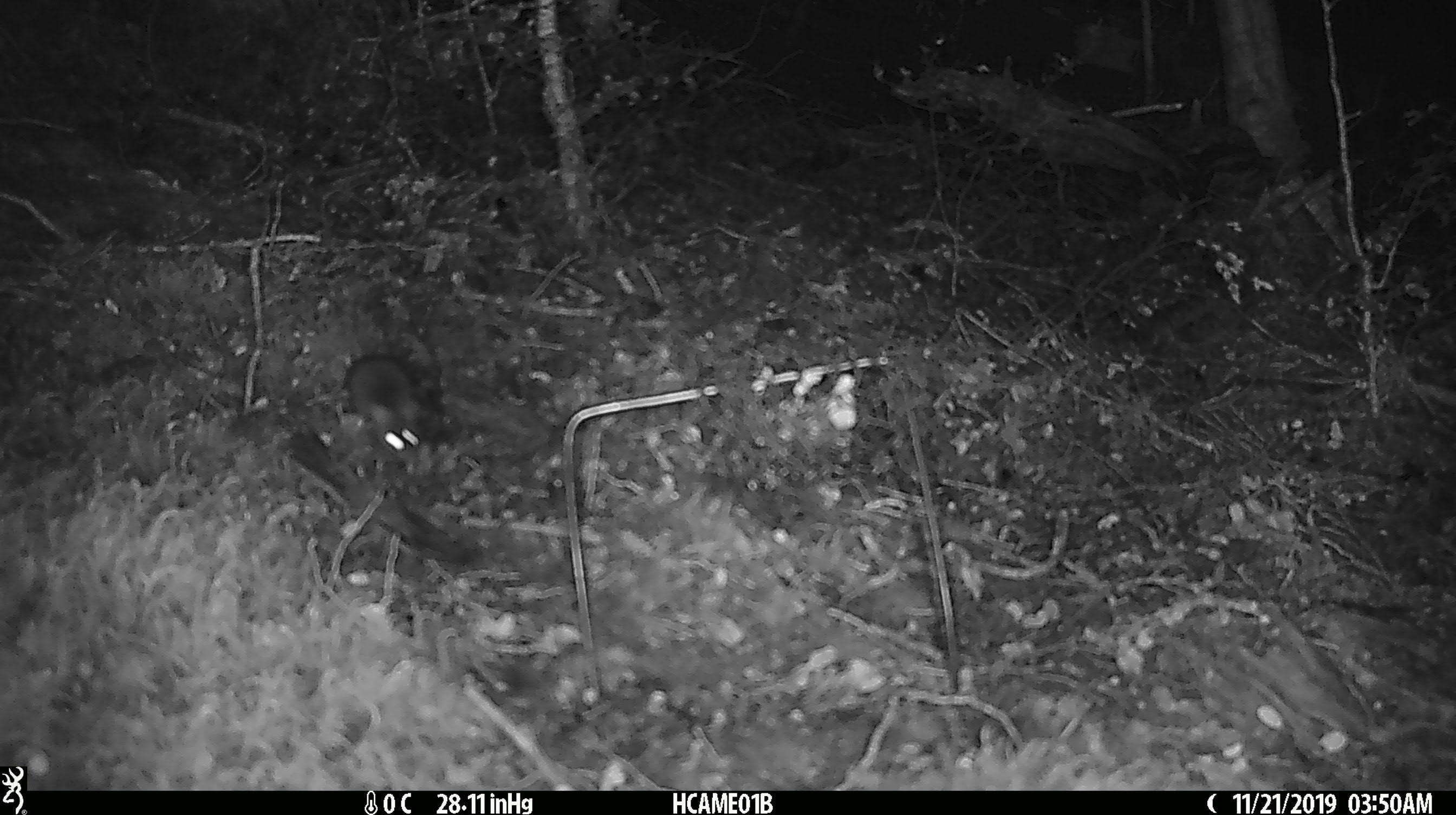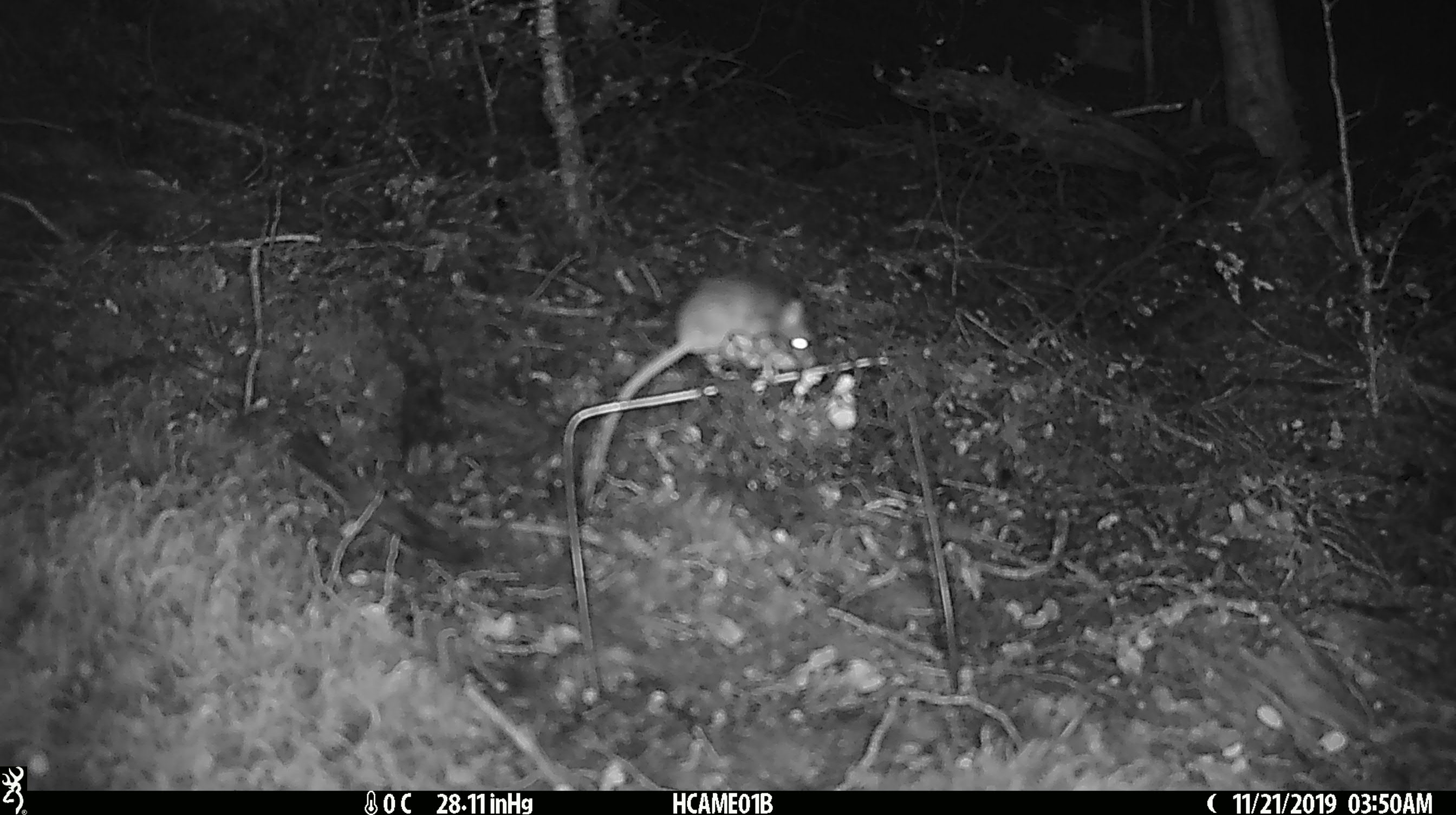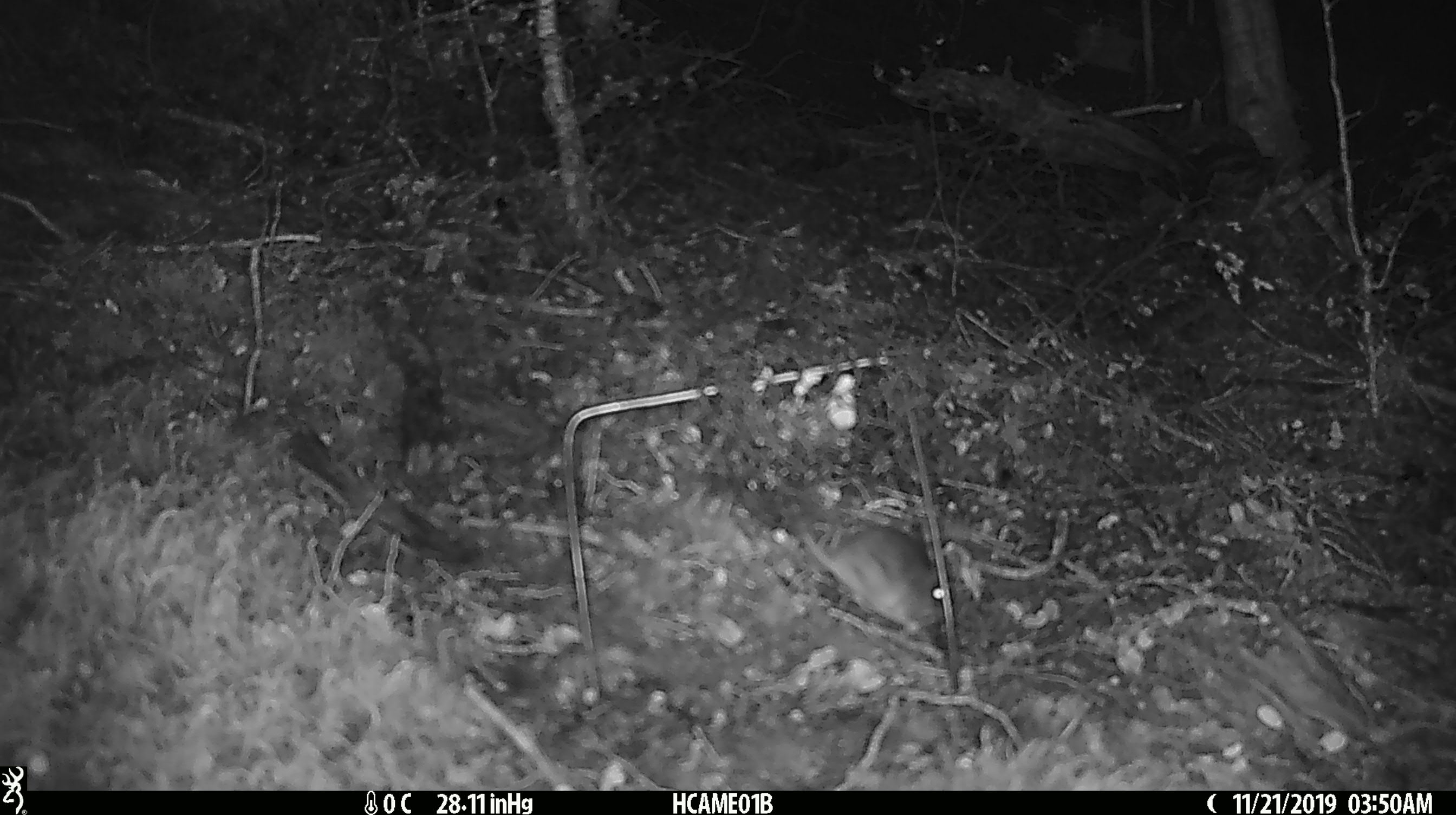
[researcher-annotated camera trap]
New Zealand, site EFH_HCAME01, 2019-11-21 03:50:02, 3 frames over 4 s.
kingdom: Animalia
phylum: Chordata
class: Mammalia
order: Rodentia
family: Muridae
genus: Mus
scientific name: Mus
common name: mouse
Mouse (Mus).